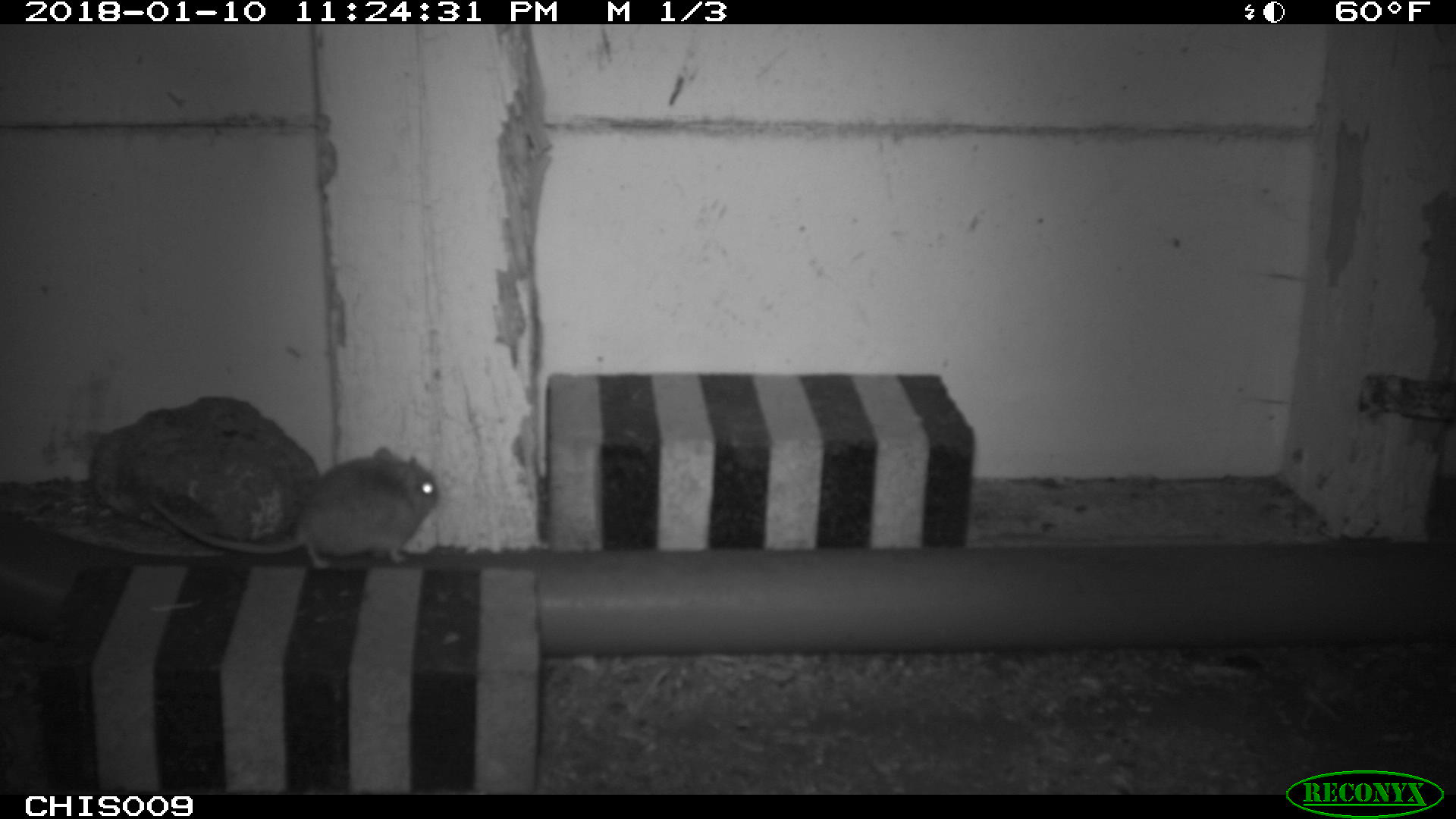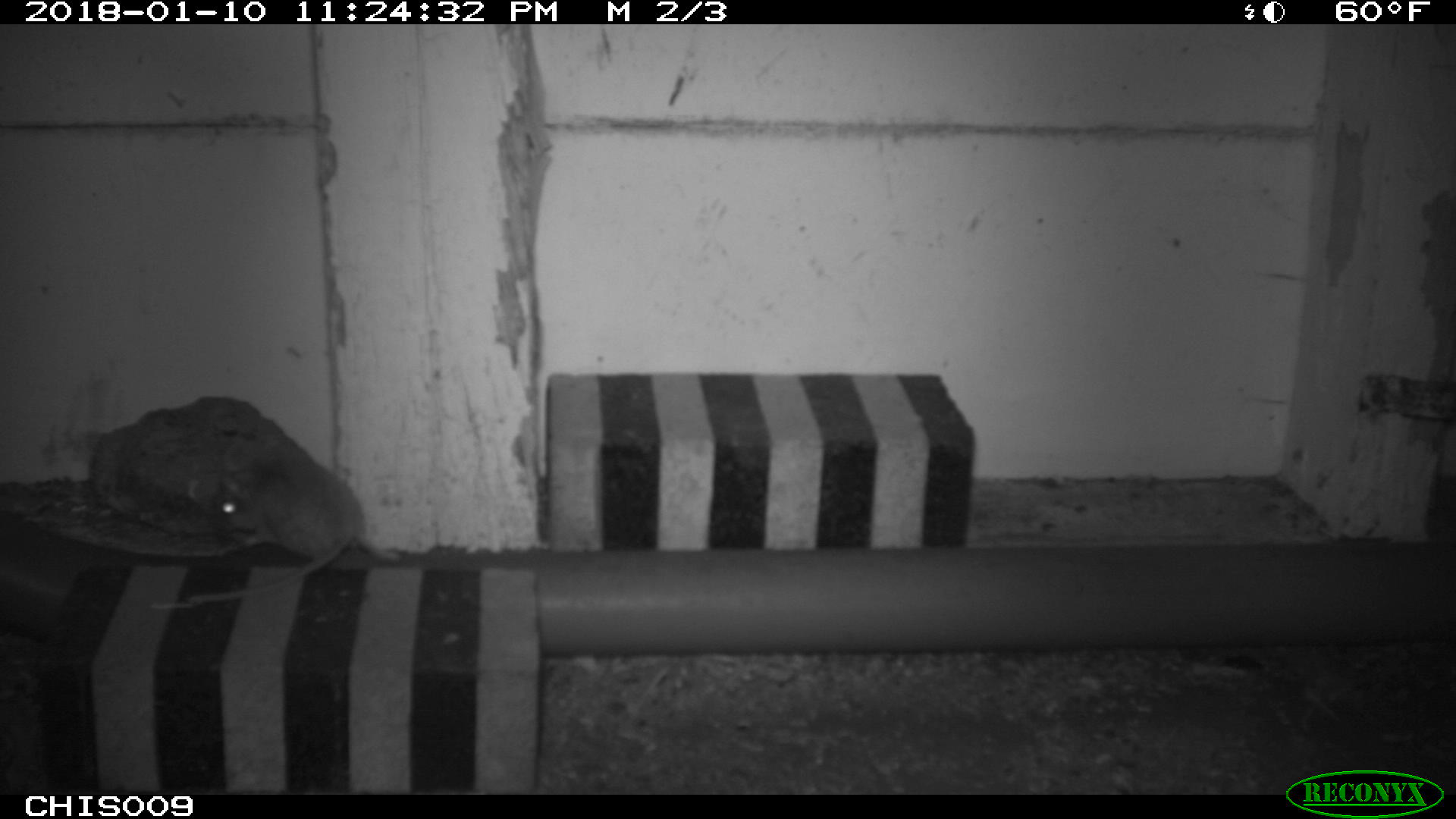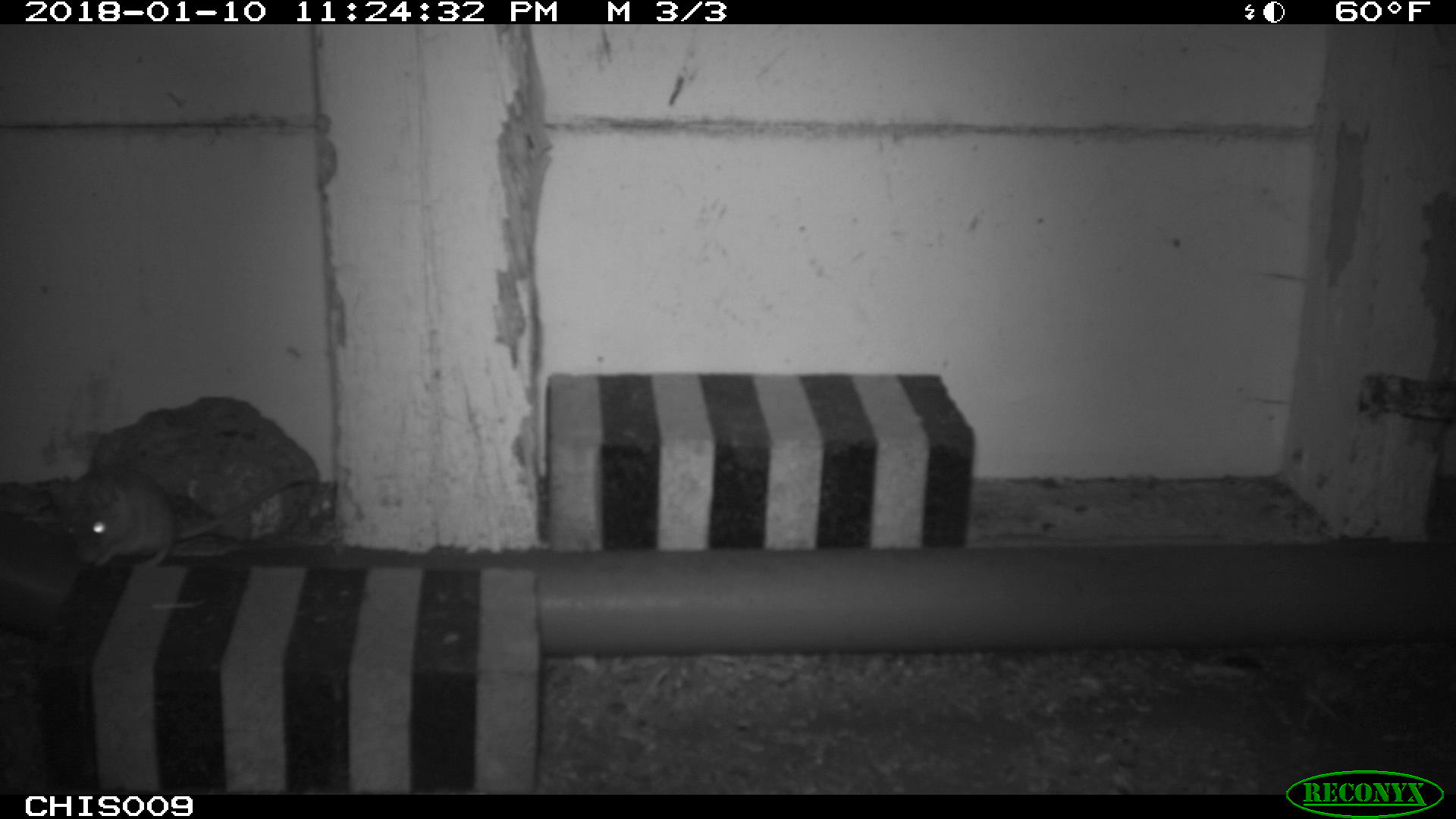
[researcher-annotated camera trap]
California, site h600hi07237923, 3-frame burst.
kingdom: Animalia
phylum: Chordata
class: Mammalia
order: Rodentia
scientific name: Rodentia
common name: rodent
Rodent (Rodentia).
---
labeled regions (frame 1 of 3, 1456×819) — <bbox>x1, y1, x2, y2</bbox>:
rodent: <bbox>148, 445, 443, 570</bbox>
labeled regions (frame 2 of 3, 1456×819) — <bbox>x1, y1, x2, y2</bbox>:
rodent: <bbox>148, 465, 361, 609</bbox>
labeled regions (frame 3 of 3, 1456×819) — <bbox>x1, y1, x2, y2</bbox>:
rodent: <bbox>45, 464, 314, 569</bbox>